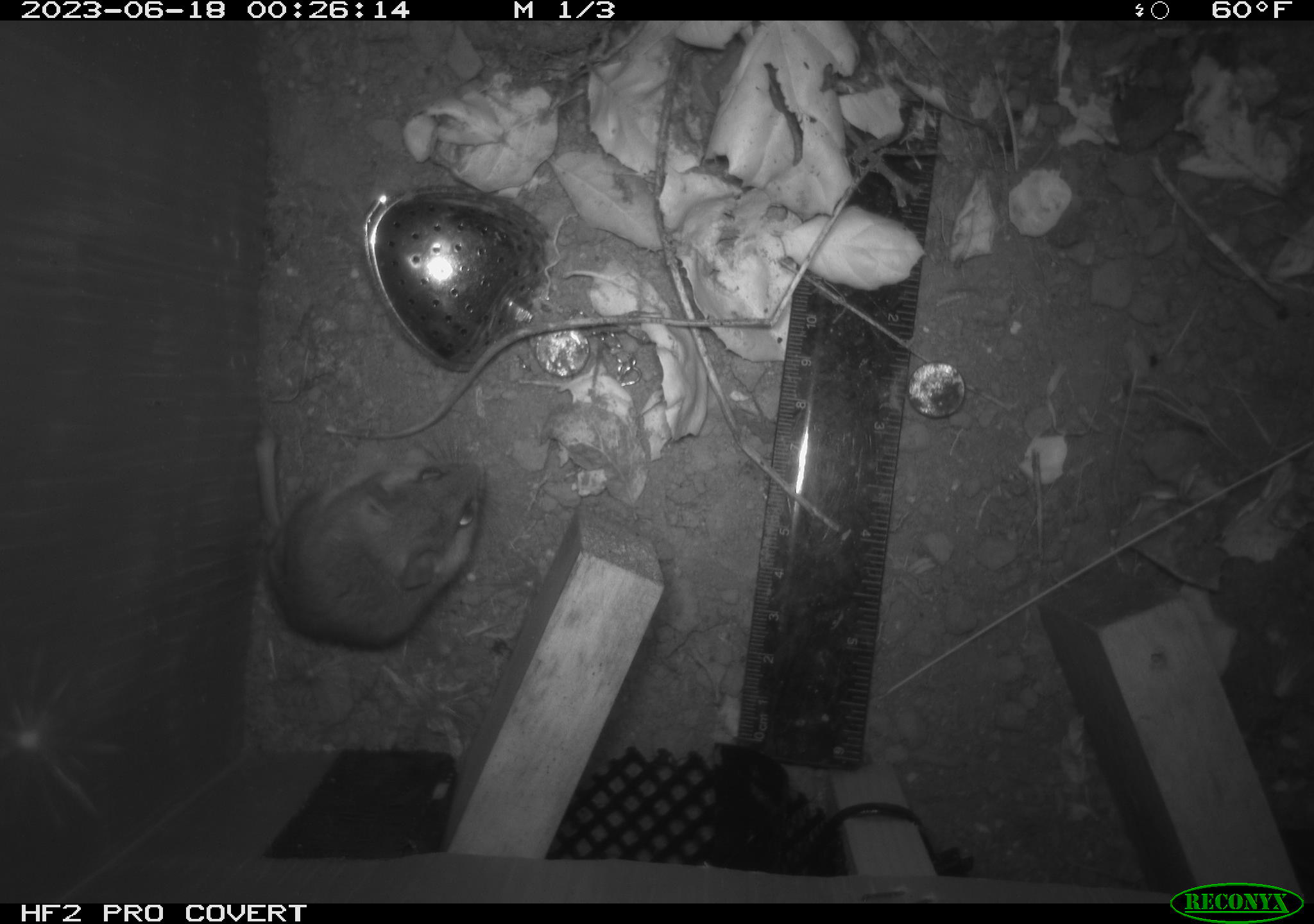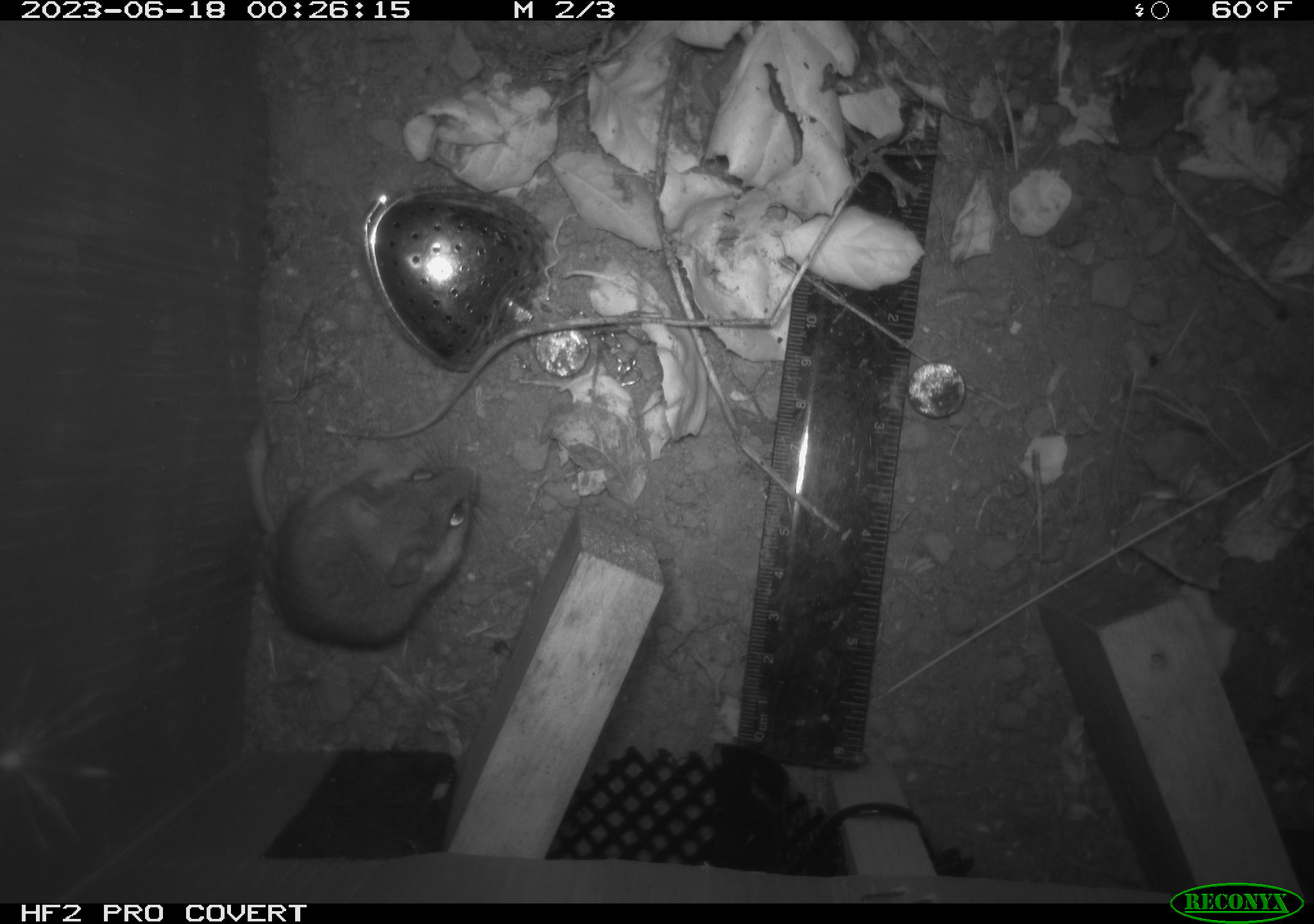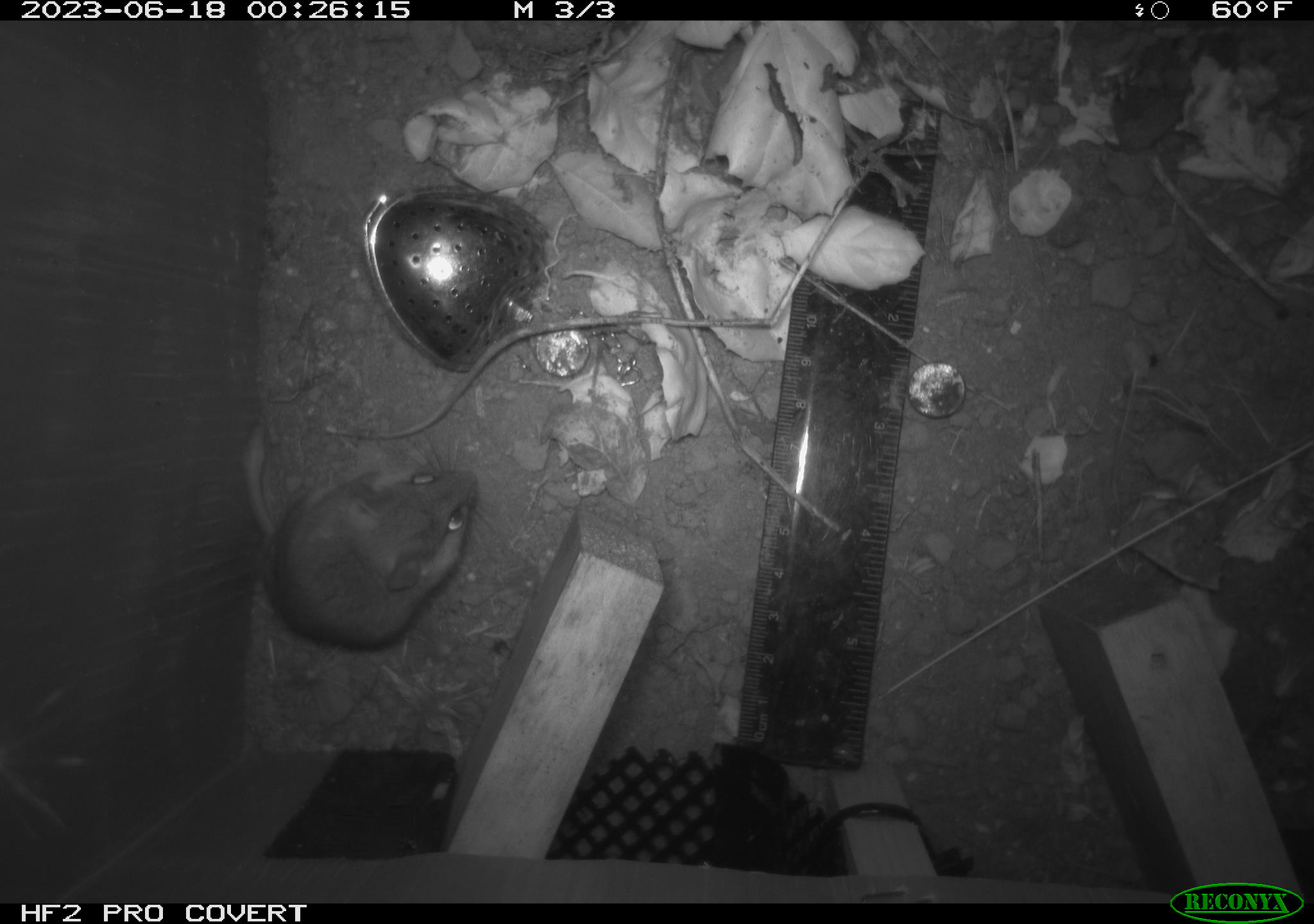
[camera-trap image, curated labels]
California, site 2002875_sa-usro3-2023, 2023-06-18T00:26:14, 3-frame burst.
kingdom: Animalia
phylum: Chordata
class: Mammalia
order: Rodentia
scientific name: Rodentia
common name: mouse species